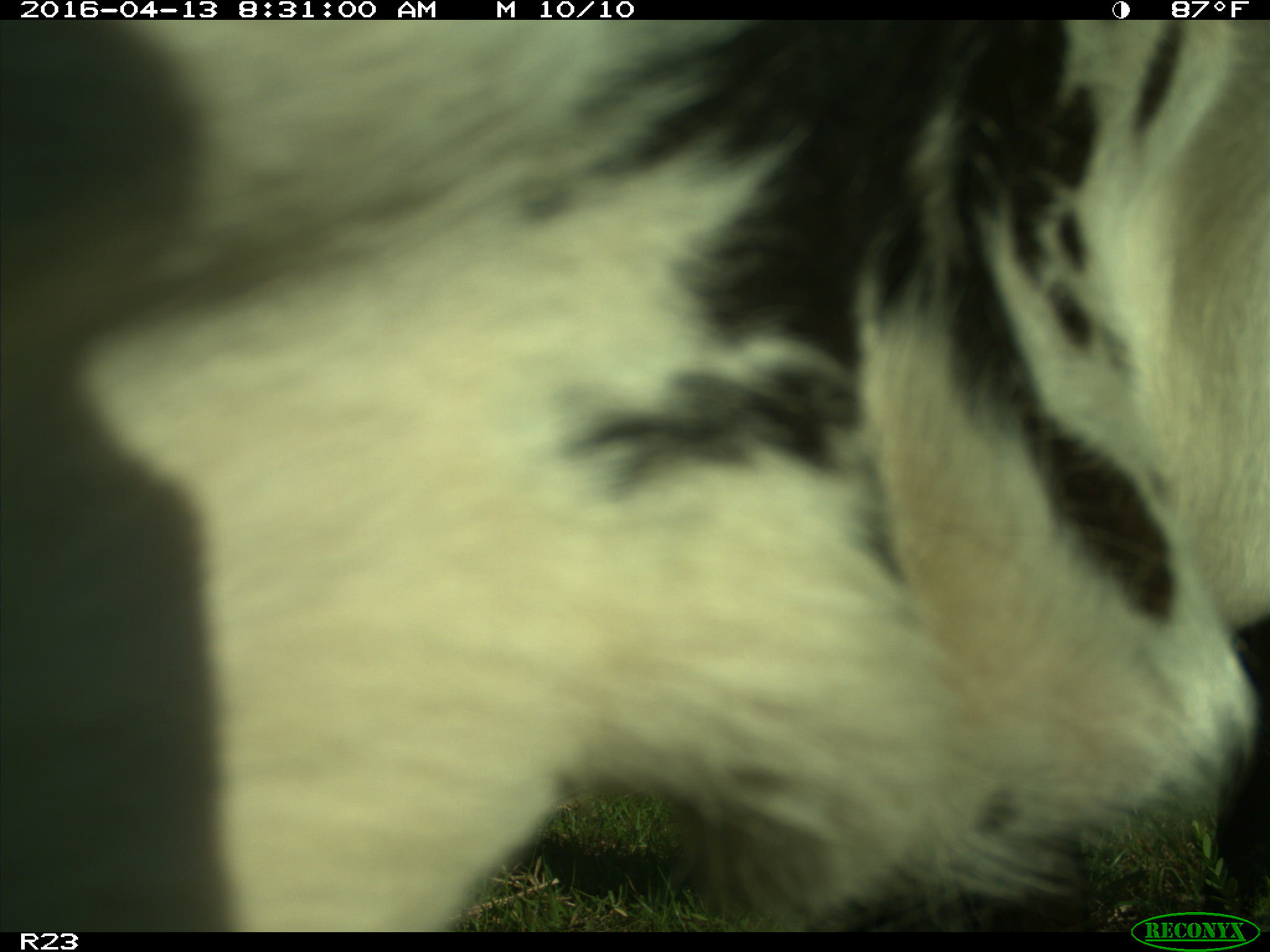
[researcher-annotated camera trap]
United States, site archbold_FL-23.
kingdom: Animalia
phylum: Chordata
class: Mammalia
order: Artiodactyla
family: Bovidae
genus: Bos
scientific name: Bos taurus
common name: domestic cow